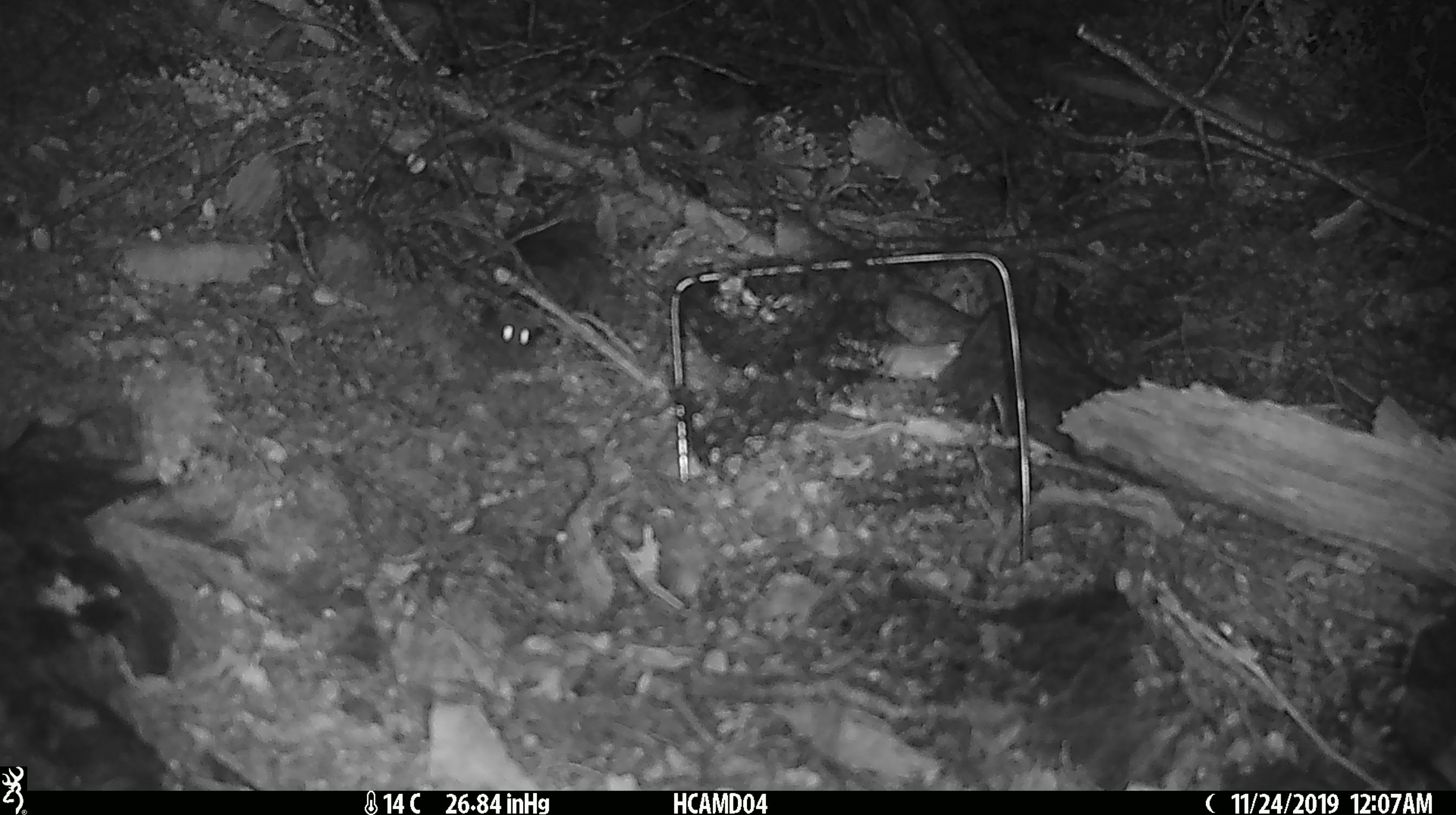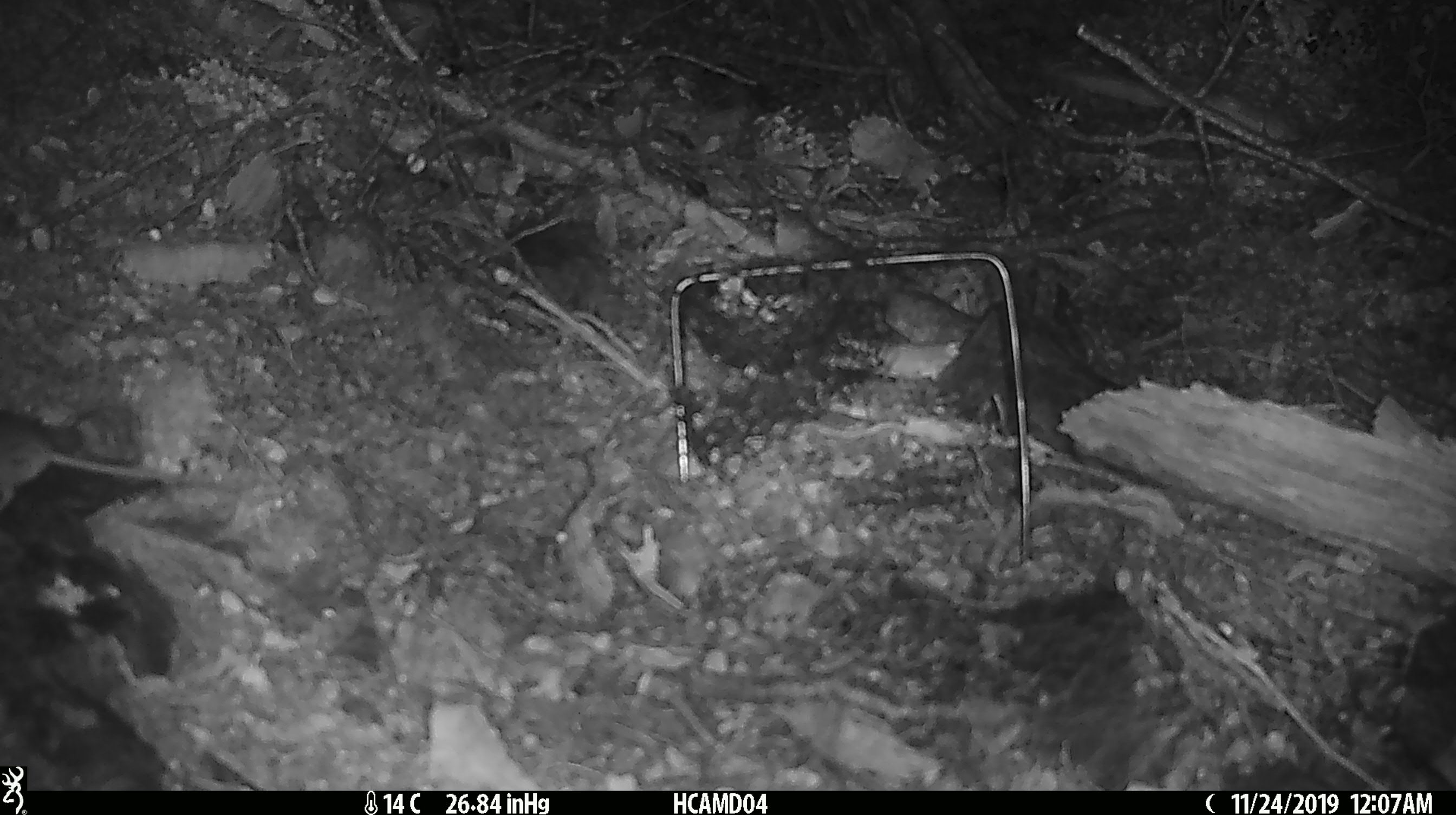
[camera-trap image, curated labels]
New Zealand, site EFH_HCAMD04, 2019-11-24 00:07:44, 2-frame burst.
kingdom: Animalia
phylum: Chordata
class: Mammalia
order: Rodentia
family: Muridae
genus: Mus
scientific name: Mus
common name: mouse